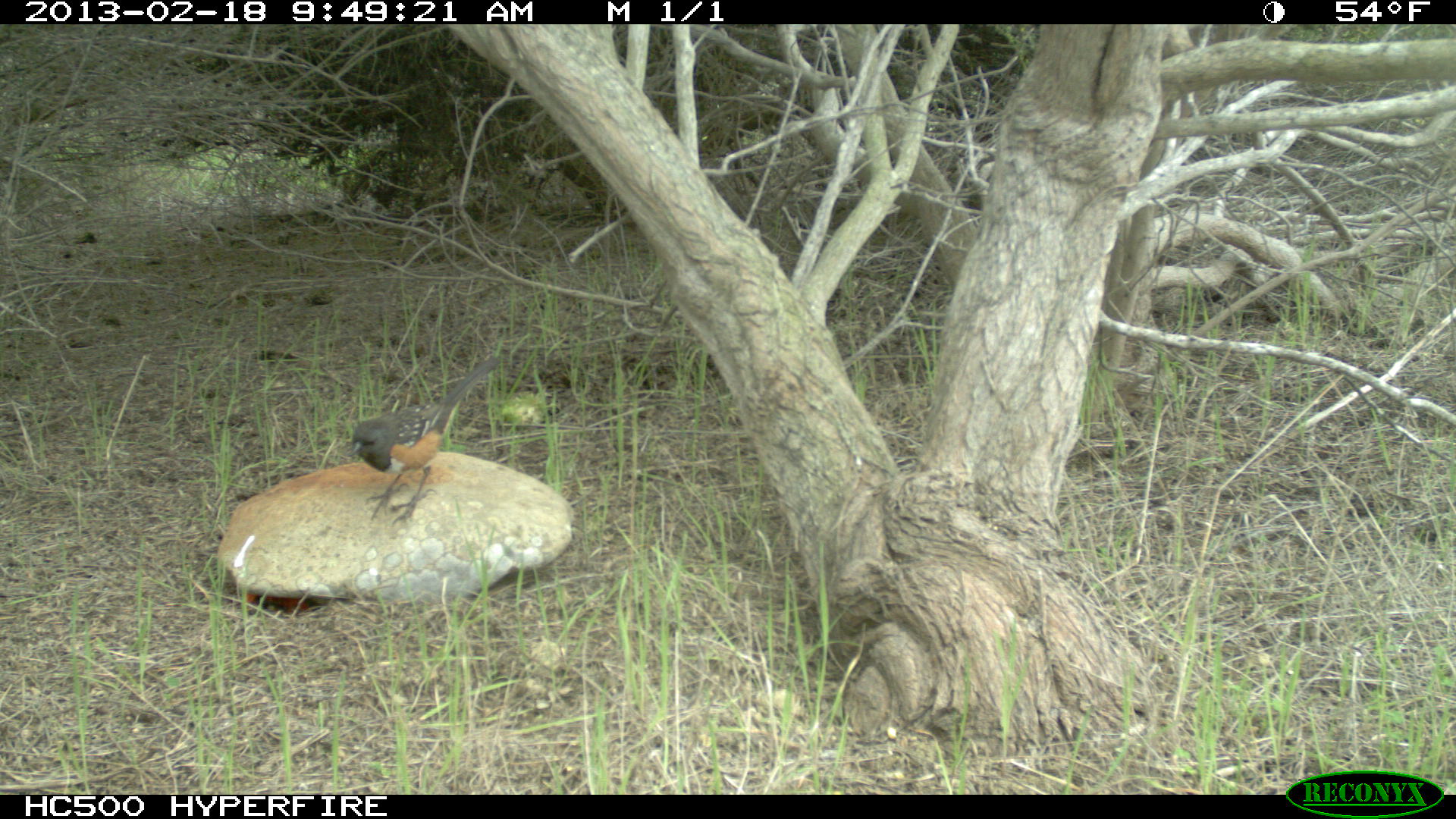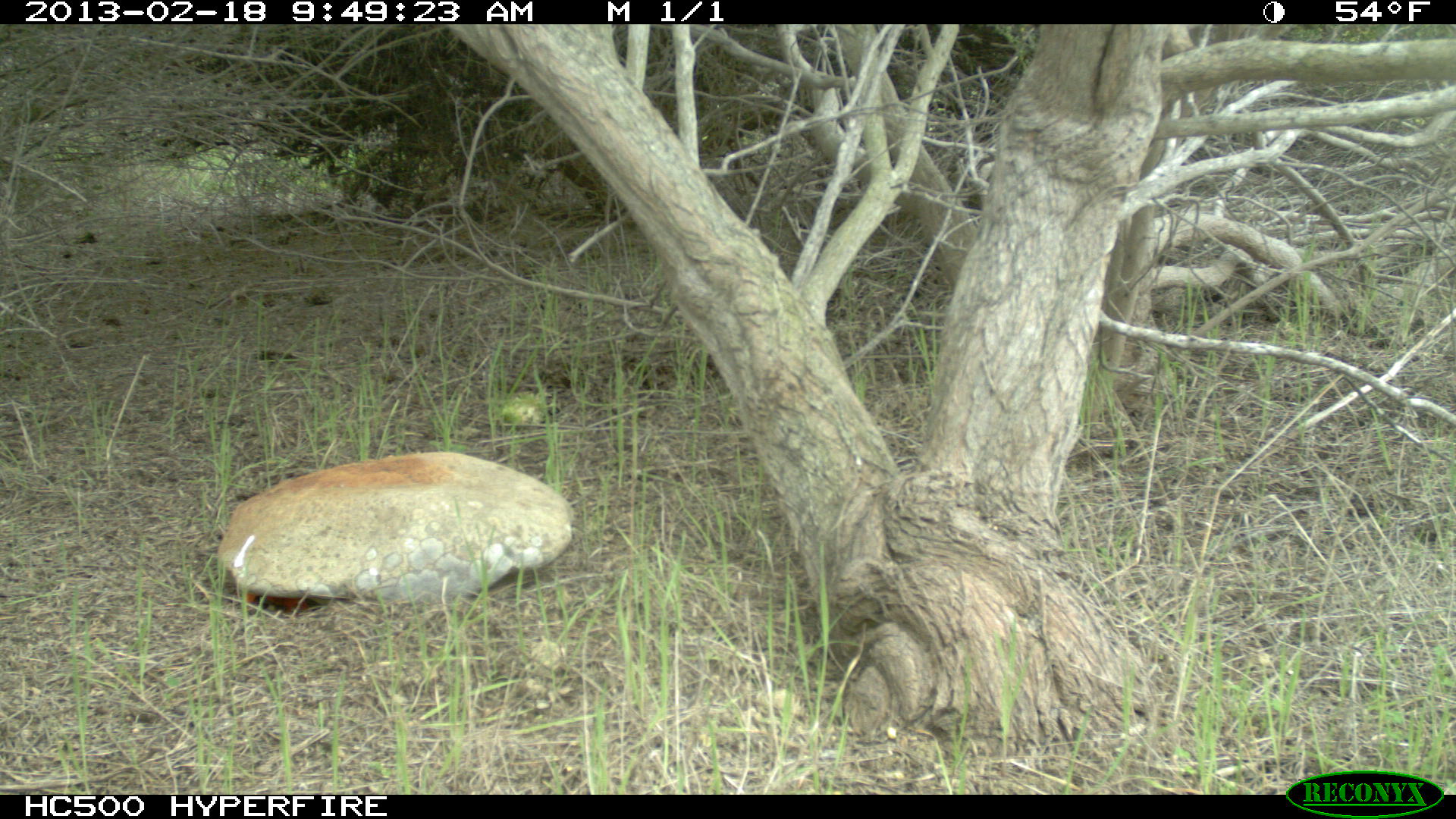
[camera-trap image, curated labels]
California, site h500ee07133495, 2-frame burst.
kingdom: Animalia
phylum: Chordata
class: Aves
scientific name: Aves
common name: bird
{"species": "bird (Aves)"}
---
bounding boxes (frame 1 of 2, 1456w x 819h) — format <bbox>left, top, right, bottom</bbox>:
bird: <bbox>349, 353, 500, 526</bbox>